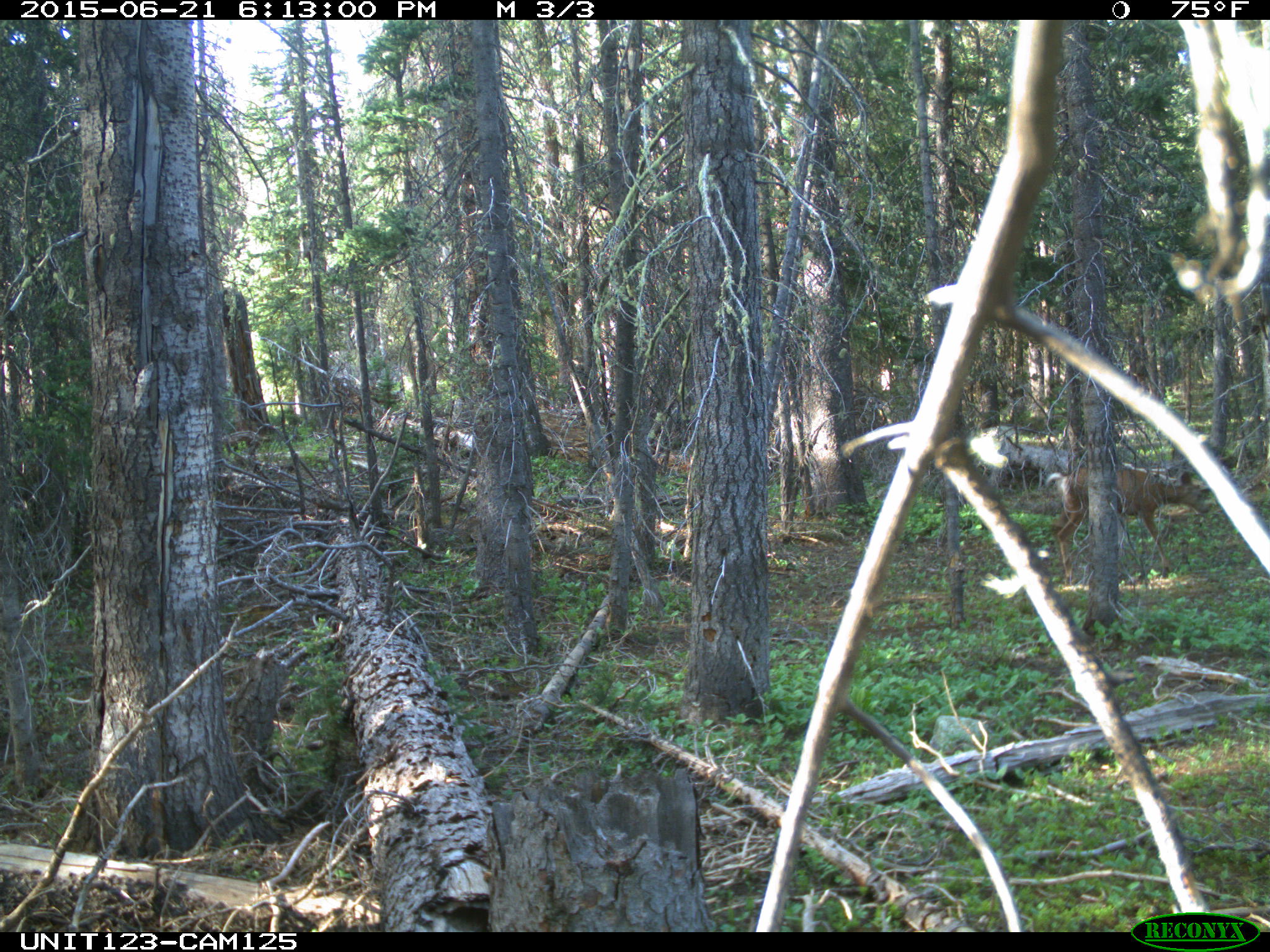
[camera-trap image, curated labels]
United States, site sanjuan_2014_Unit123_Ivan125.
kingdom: Animalia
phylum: Chordata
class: Mammalia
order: Artiodactyla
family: Cervidae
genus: Odocoileus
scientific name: Odocoileus hemionus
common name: mule deer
Odocoileus hemionus (mule deer).